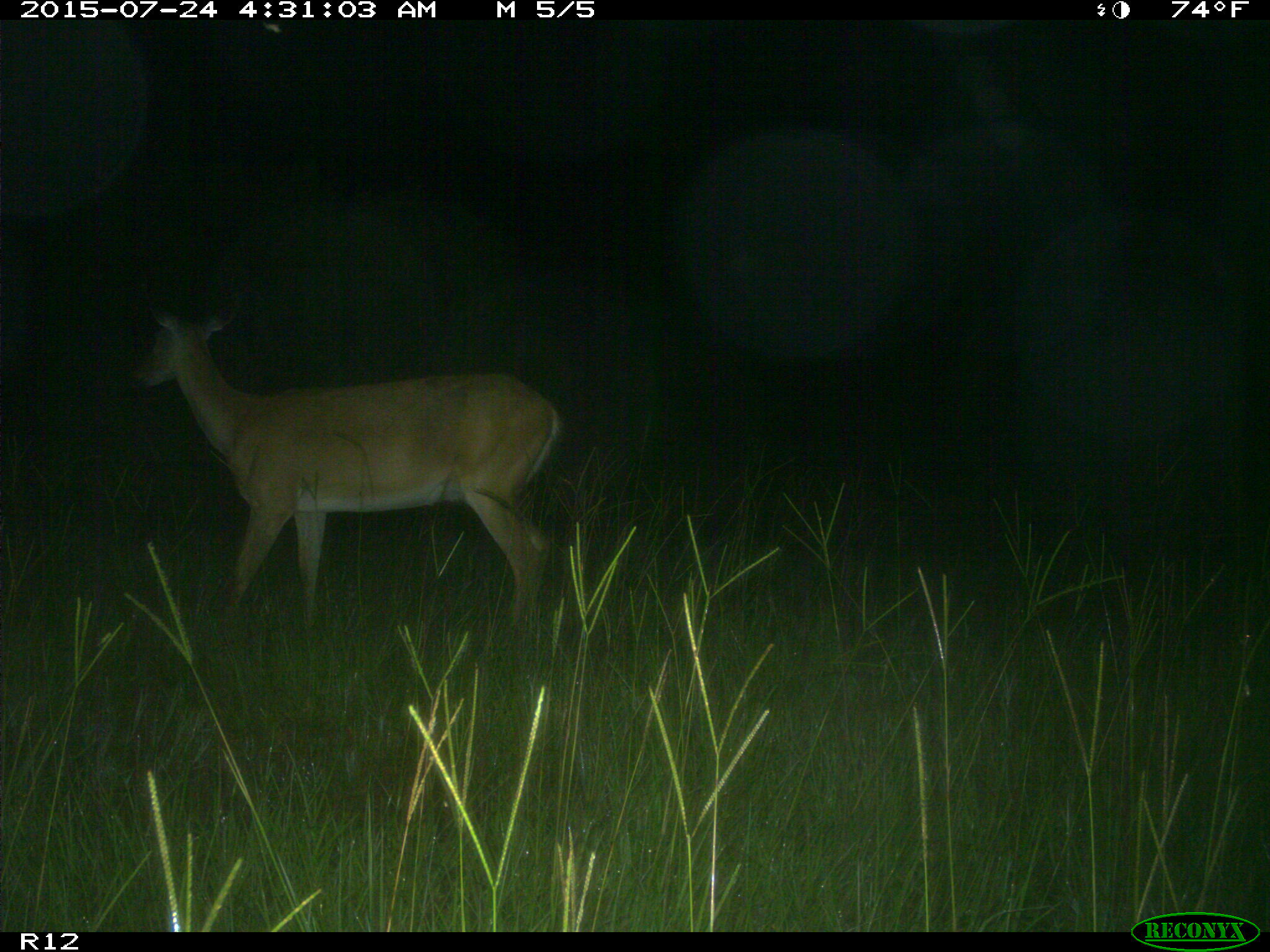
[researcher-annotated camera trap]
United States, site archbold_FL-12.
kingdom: Animalia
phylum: Chordata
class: Mammalia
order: Artiodactyla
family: Cervidae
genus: Odocoileus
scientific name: Odocoileus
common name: deer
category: unidentified deer